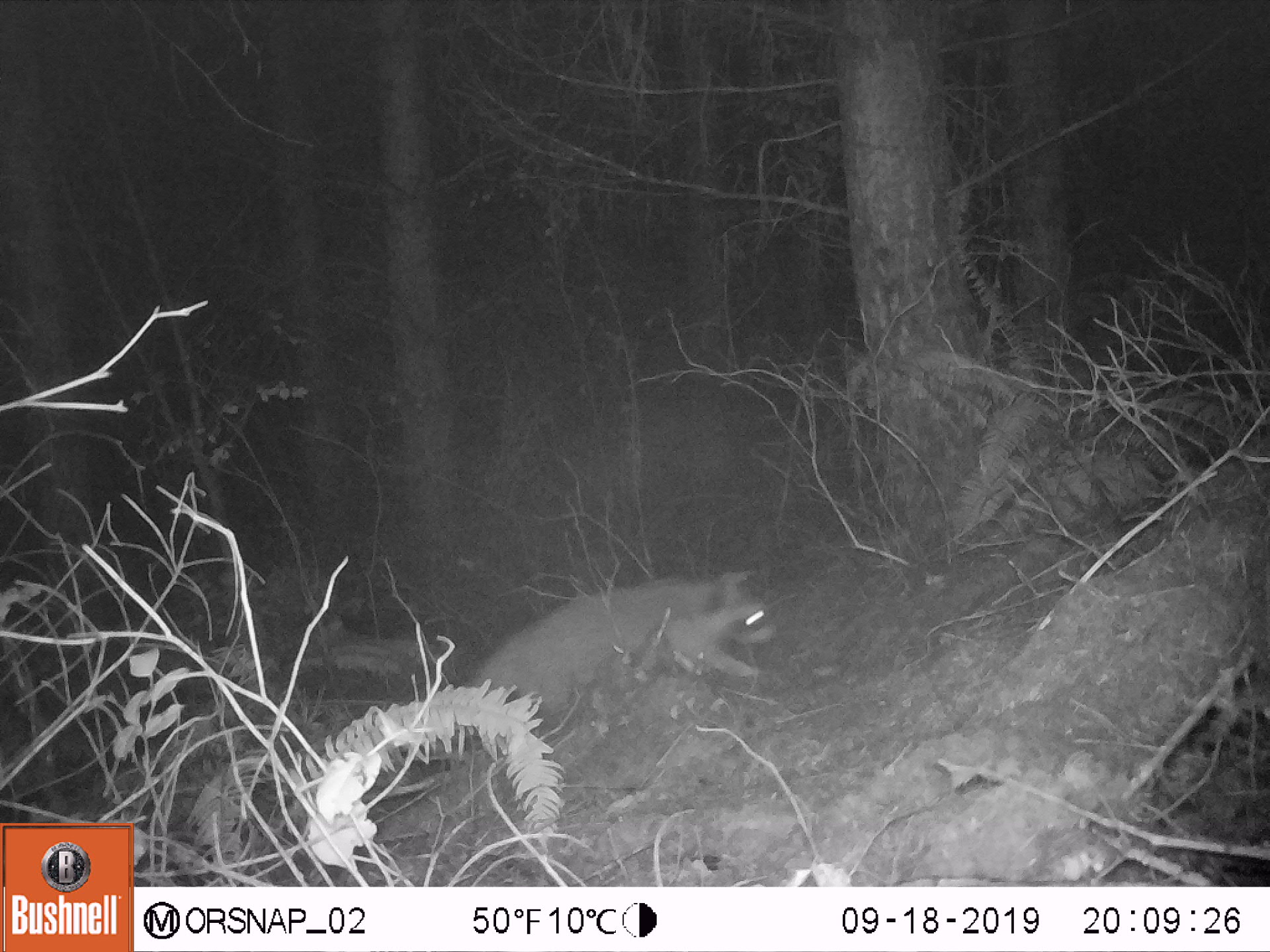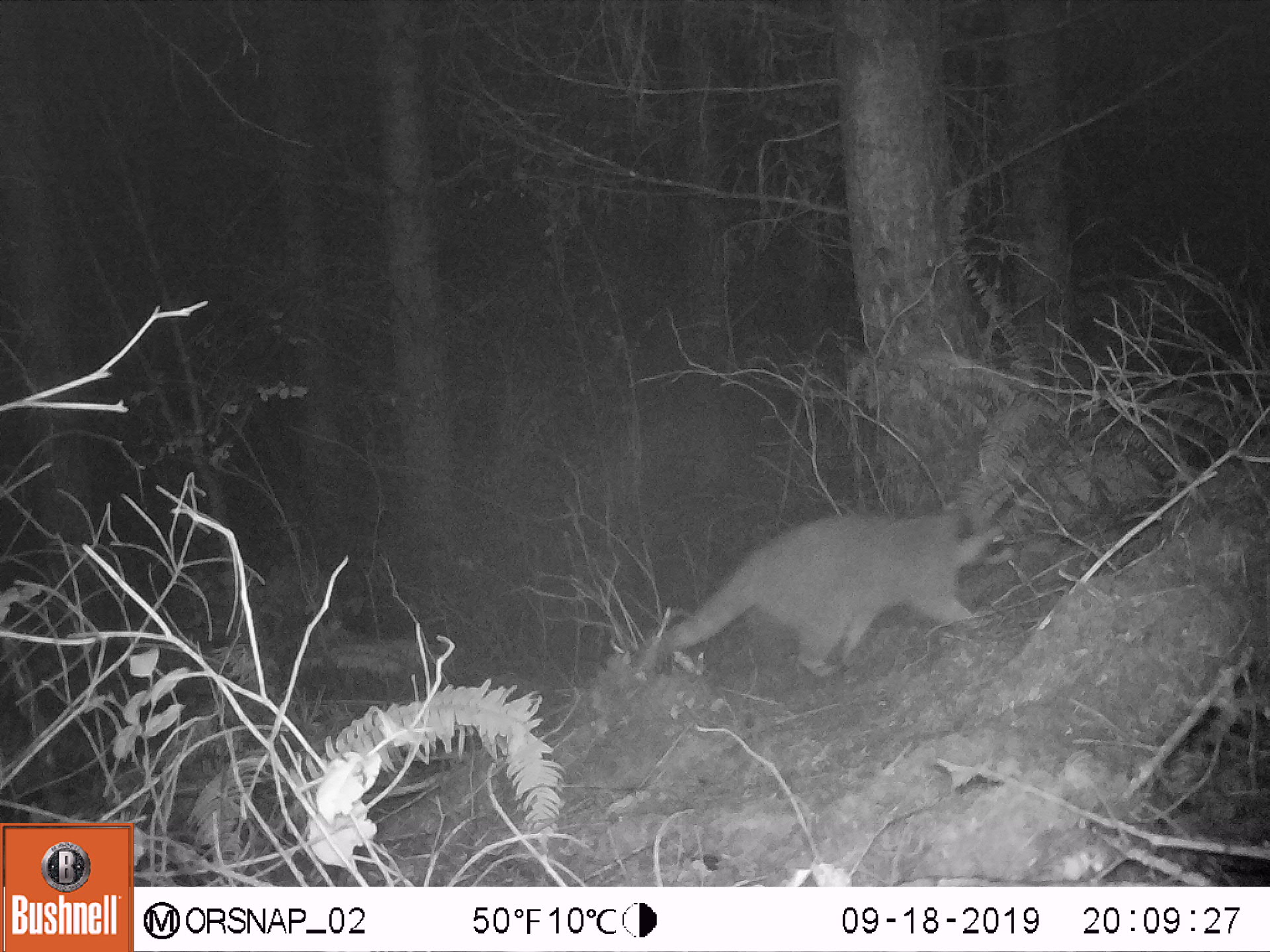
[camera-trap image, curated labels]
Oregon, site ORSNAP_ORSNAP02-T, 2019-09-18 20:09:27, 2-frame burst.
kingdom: Animalia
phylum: Chordata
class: Mammalia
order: Carnivora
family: Procyonidae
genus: Procyon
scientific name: Procyon lotor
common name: northern raccoon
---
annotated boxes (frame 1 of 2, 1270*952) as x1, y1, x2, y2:
northern raccoon: 413, 547, 817, 720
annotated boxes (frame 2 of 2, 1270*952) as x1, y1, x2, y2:
northern raccoon: 625, 453, 1048, 707